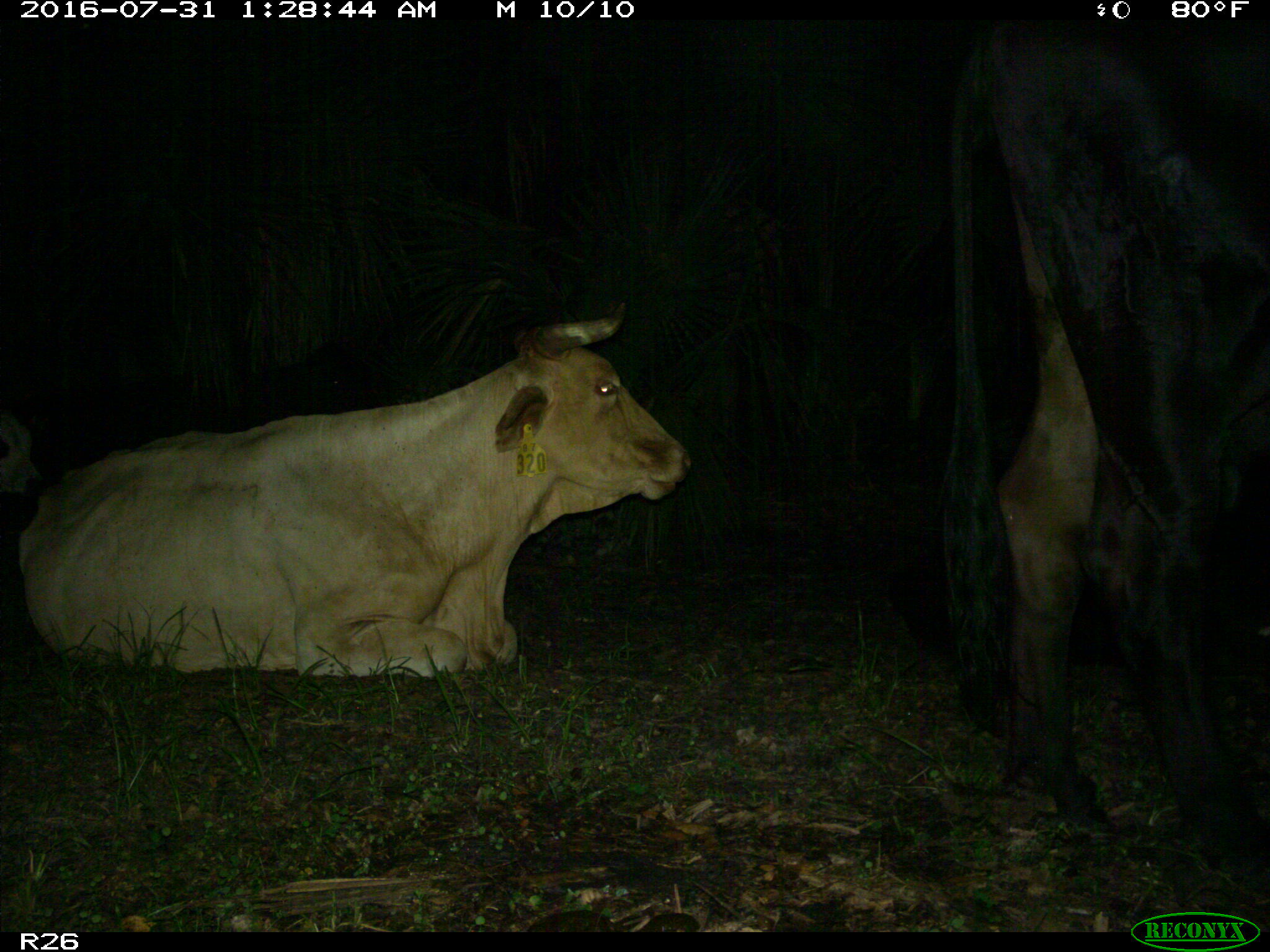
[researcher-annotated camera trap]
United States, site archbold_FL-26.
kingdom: Animalia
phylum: Chordata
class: Mammalia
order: Artiodactyla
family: Bovidae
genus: Bos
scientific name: Bos taurus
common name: domestic cow